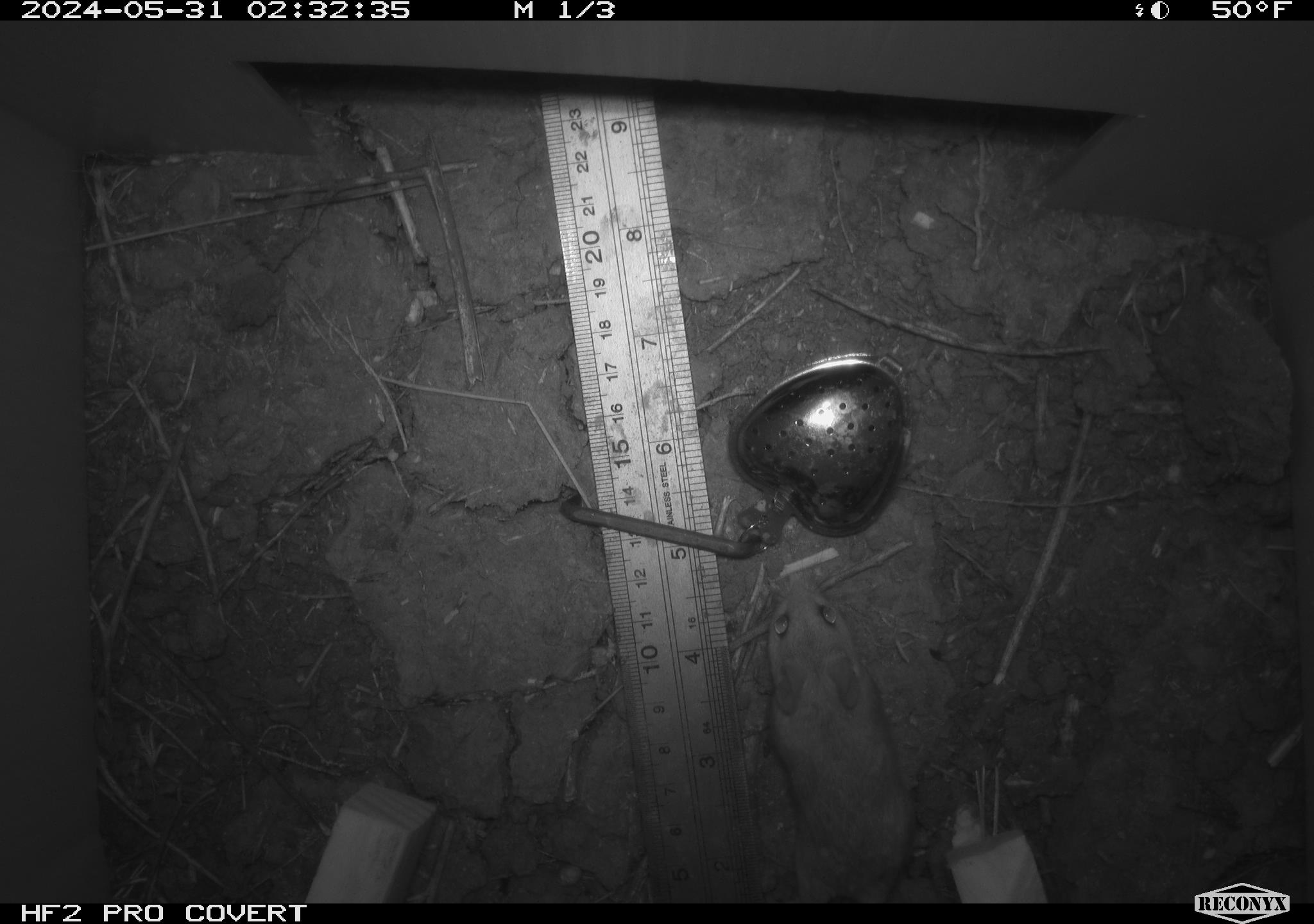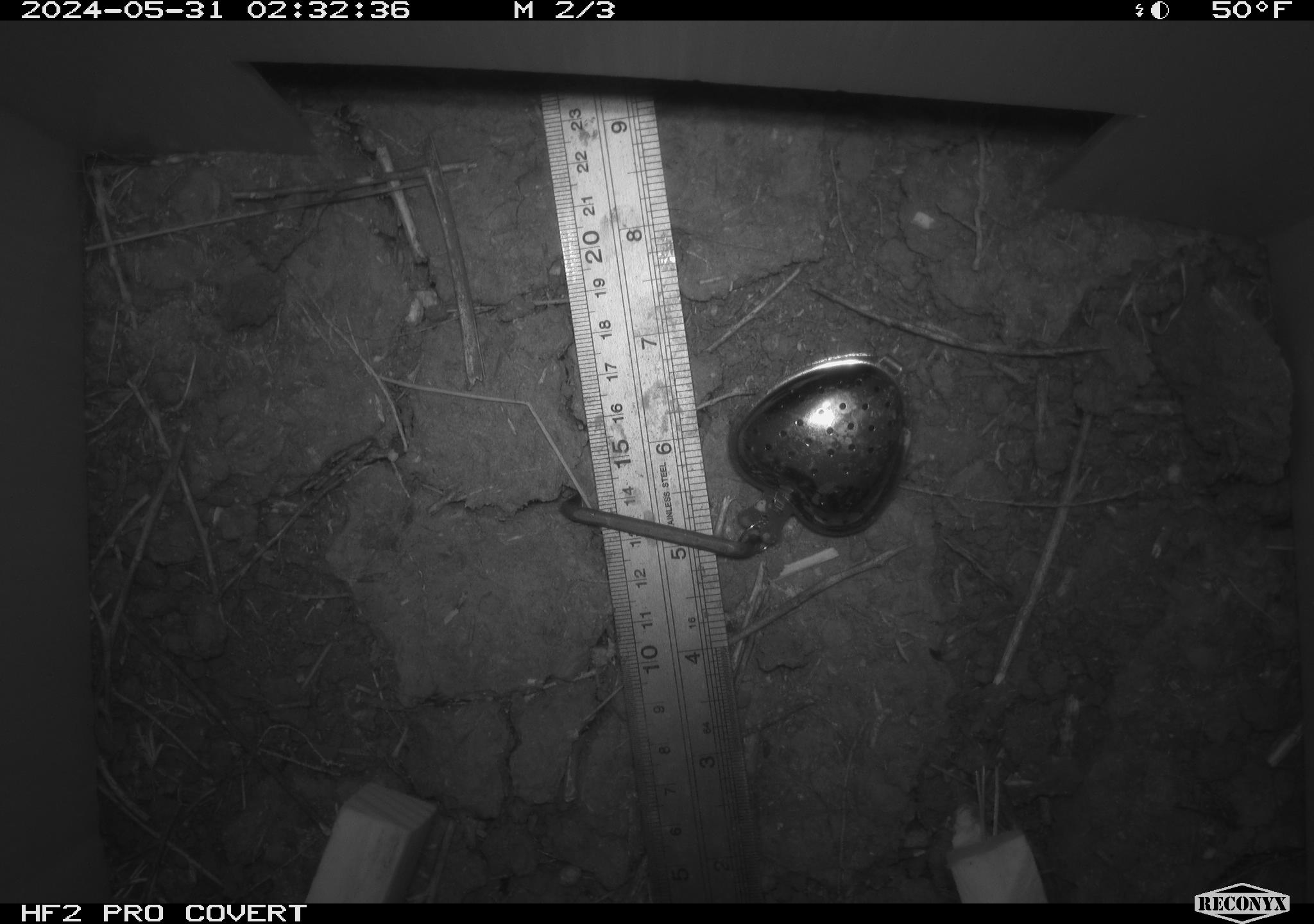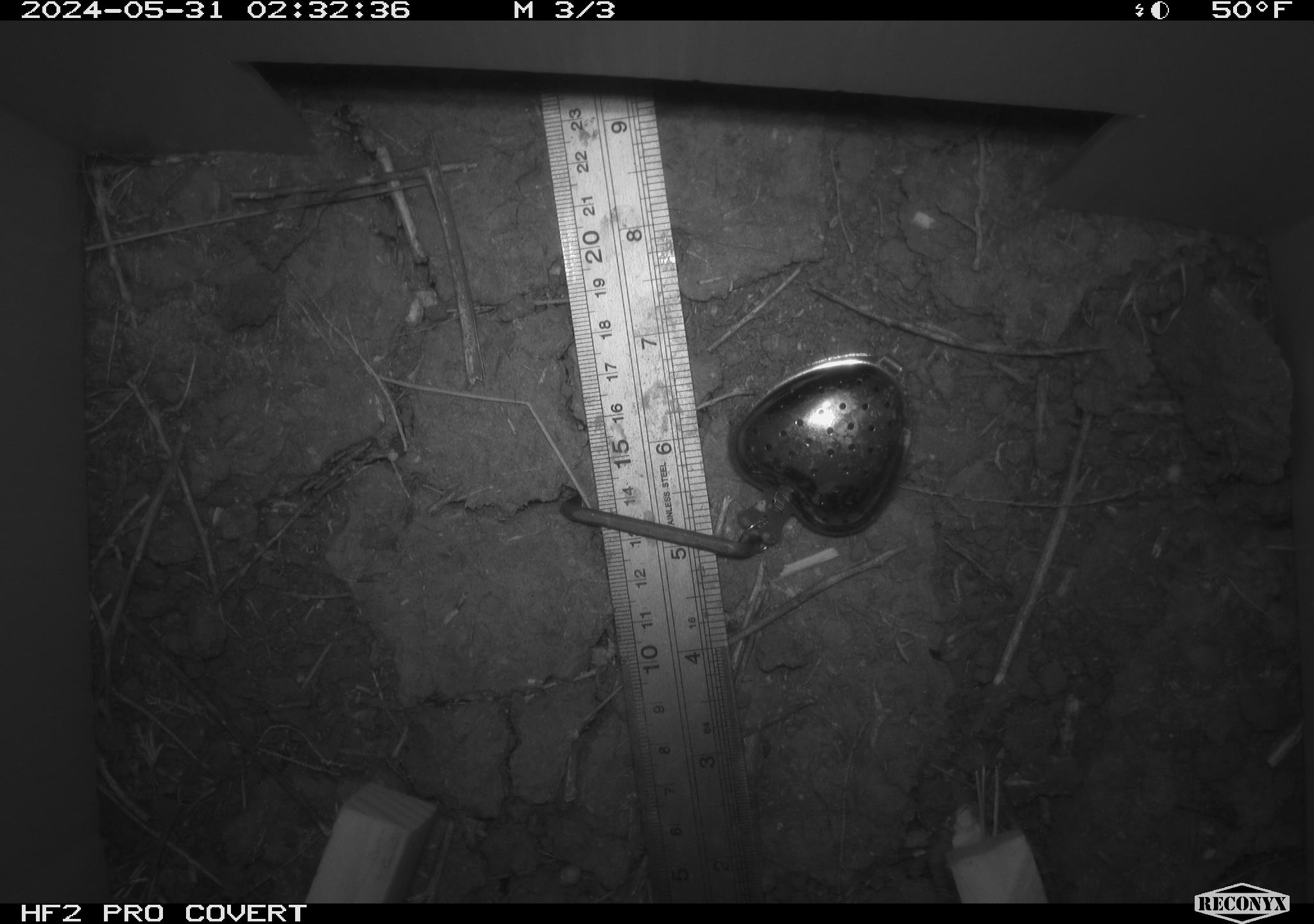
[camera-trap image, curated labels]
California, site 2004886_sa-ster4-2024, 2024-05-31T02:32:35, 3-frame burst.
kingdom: Animalia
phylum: Chordata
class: Mammalia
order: Rodentia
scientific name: Rodentia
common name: mouse species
Mouse species (Rodentia).